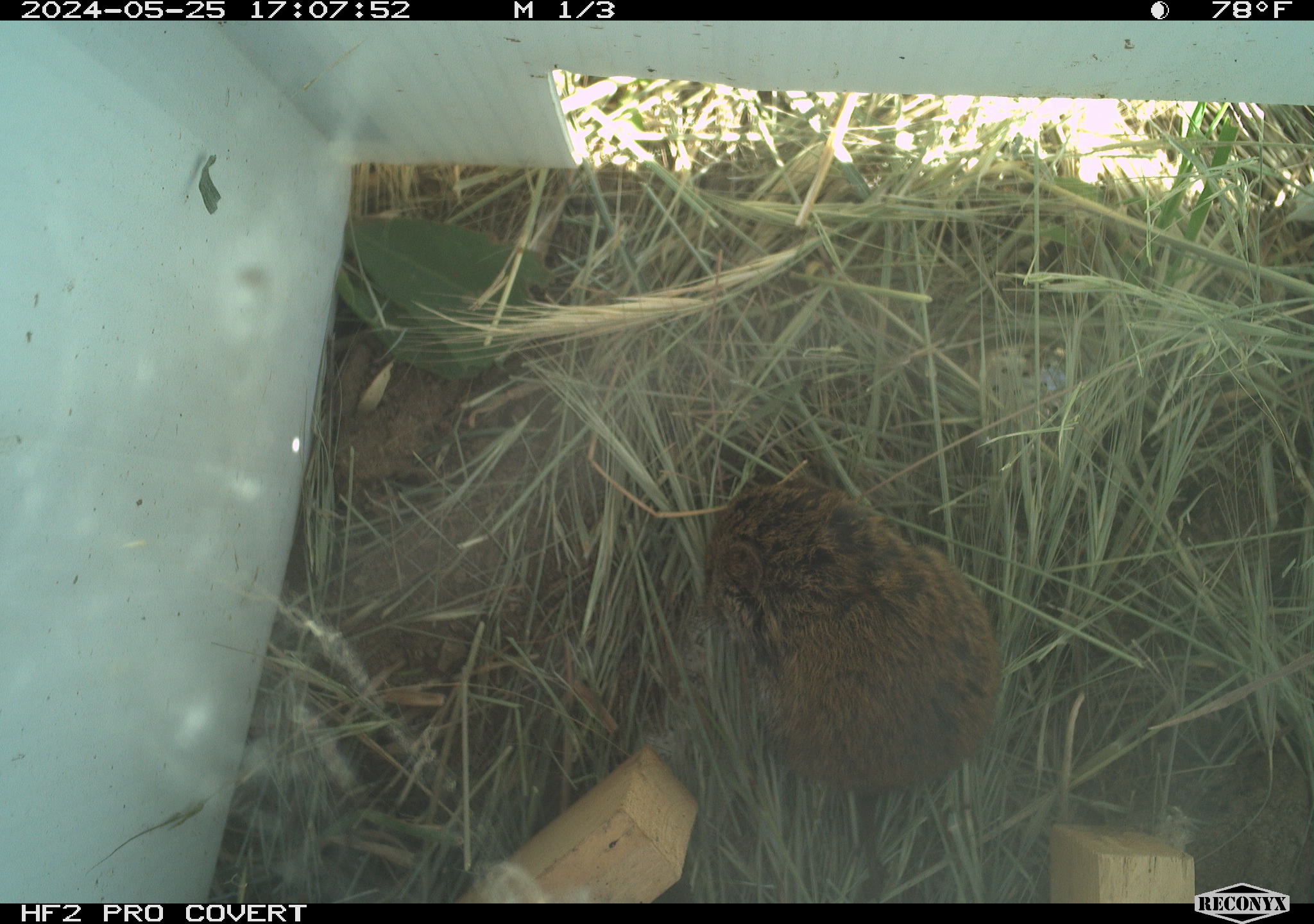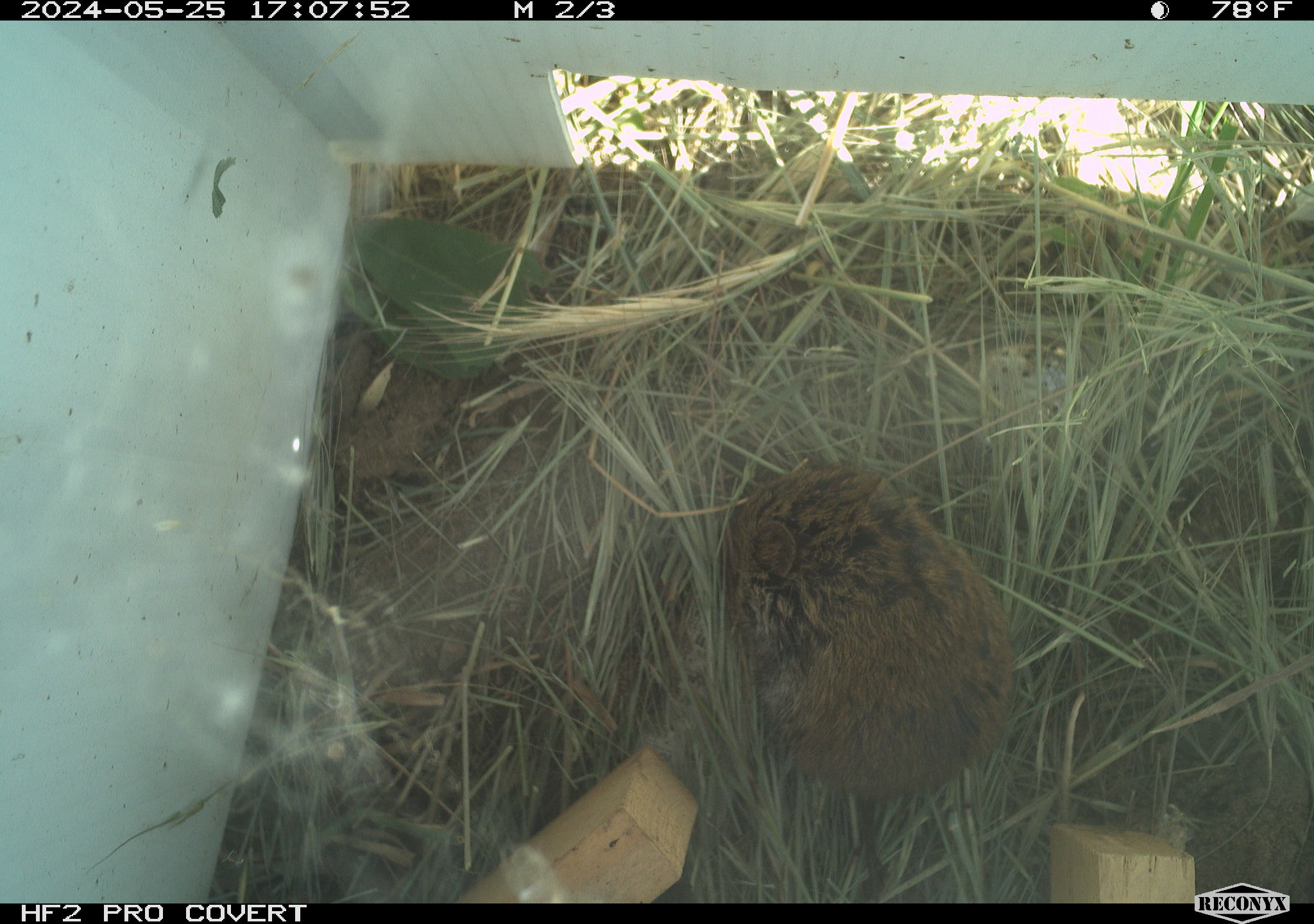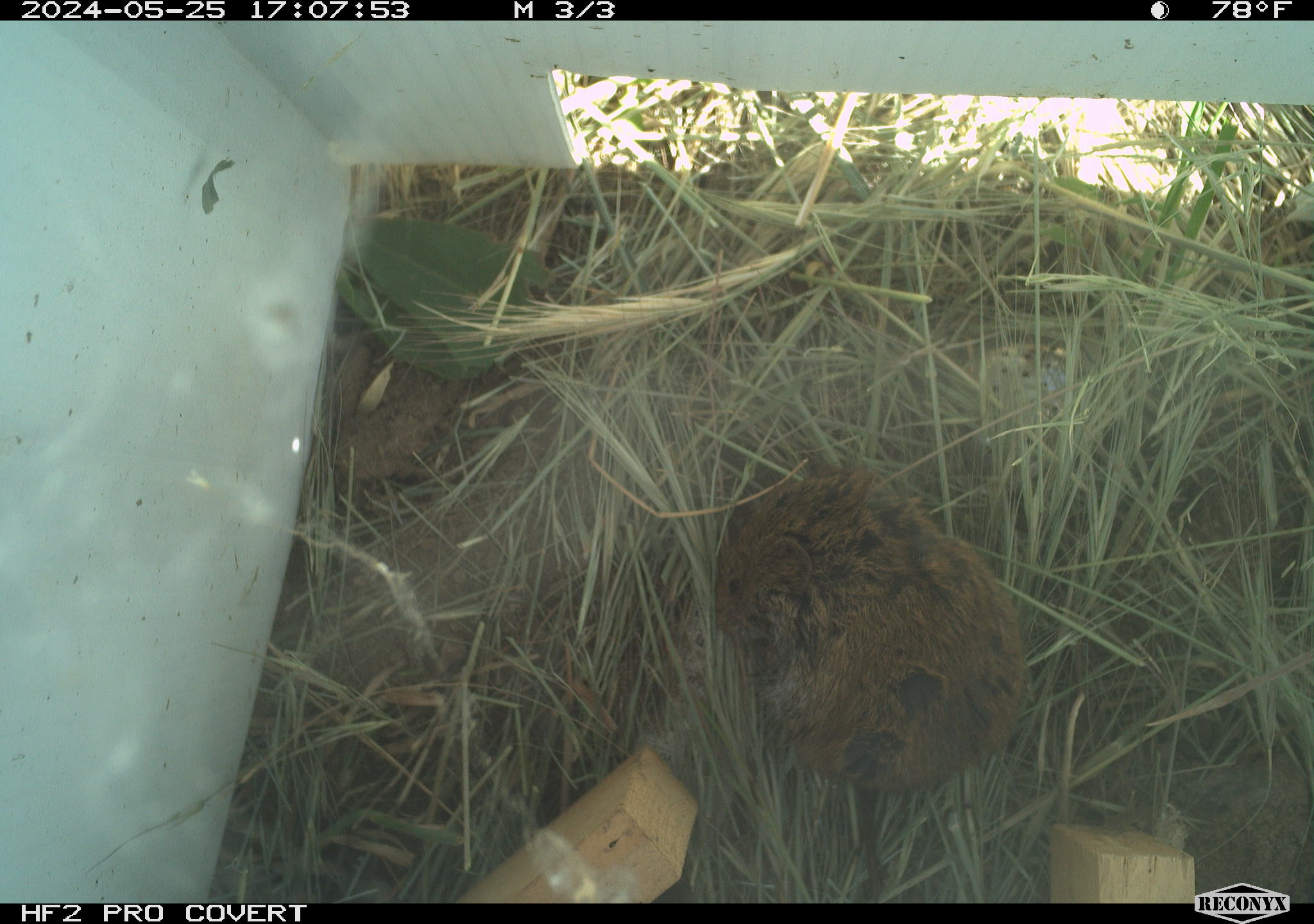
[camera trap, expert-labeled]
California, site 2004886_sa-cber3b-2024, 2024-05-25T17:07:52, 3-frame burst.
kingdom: Animalia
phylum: Chordata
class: Mammalia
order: Rodentia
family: Cricetidae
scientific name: Arvicolinae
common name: voles, lemmings, and muskrats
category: arvicolinae subfamily